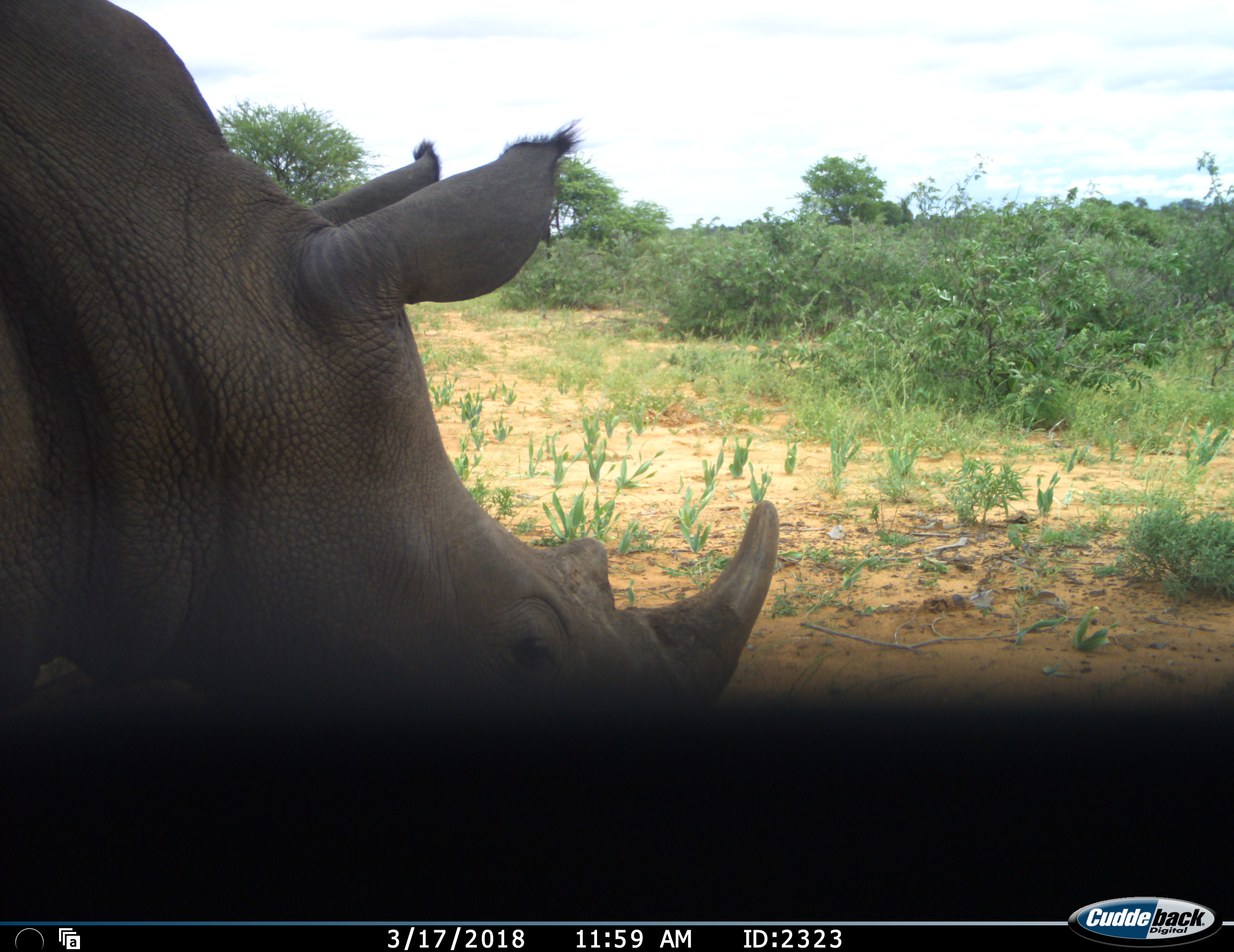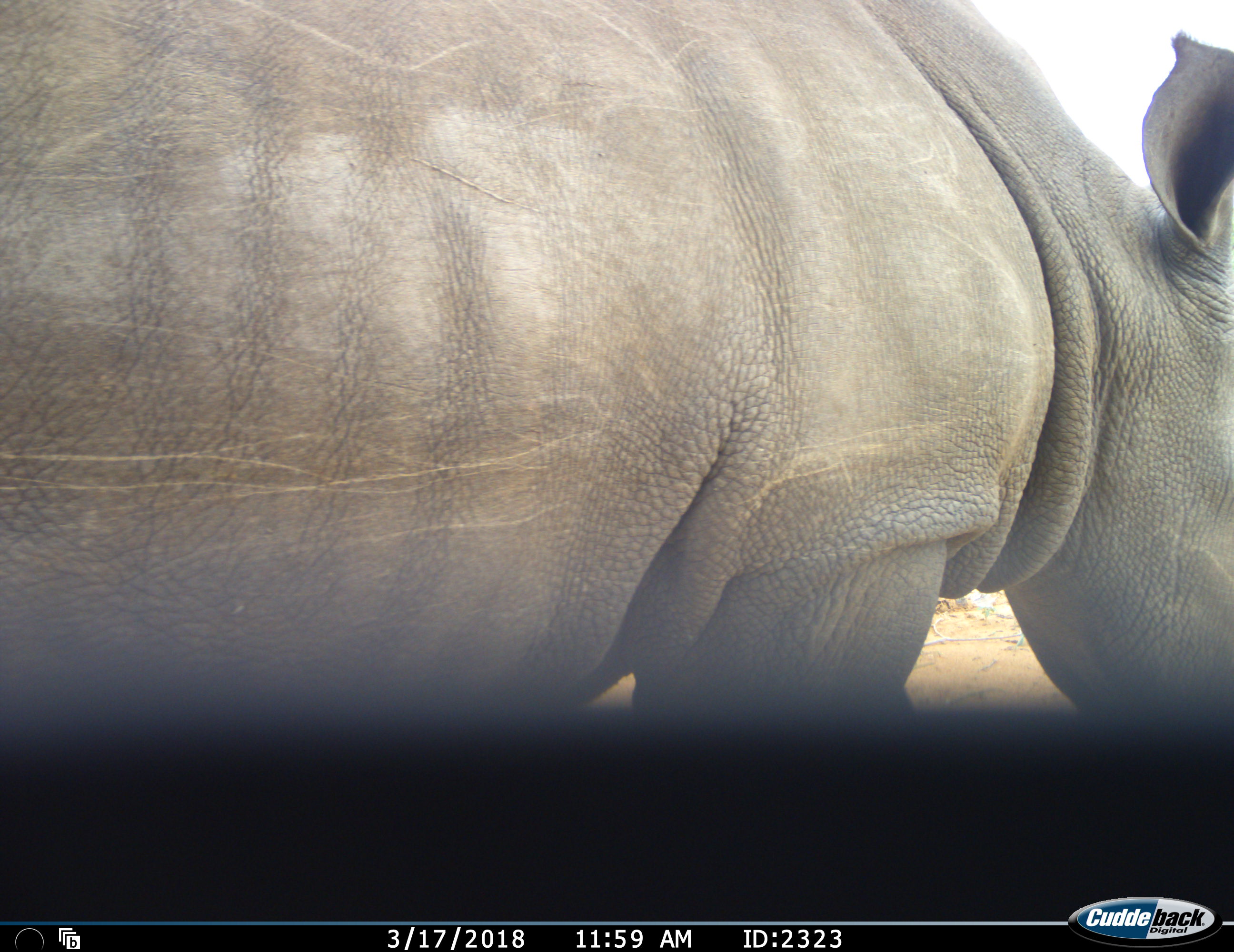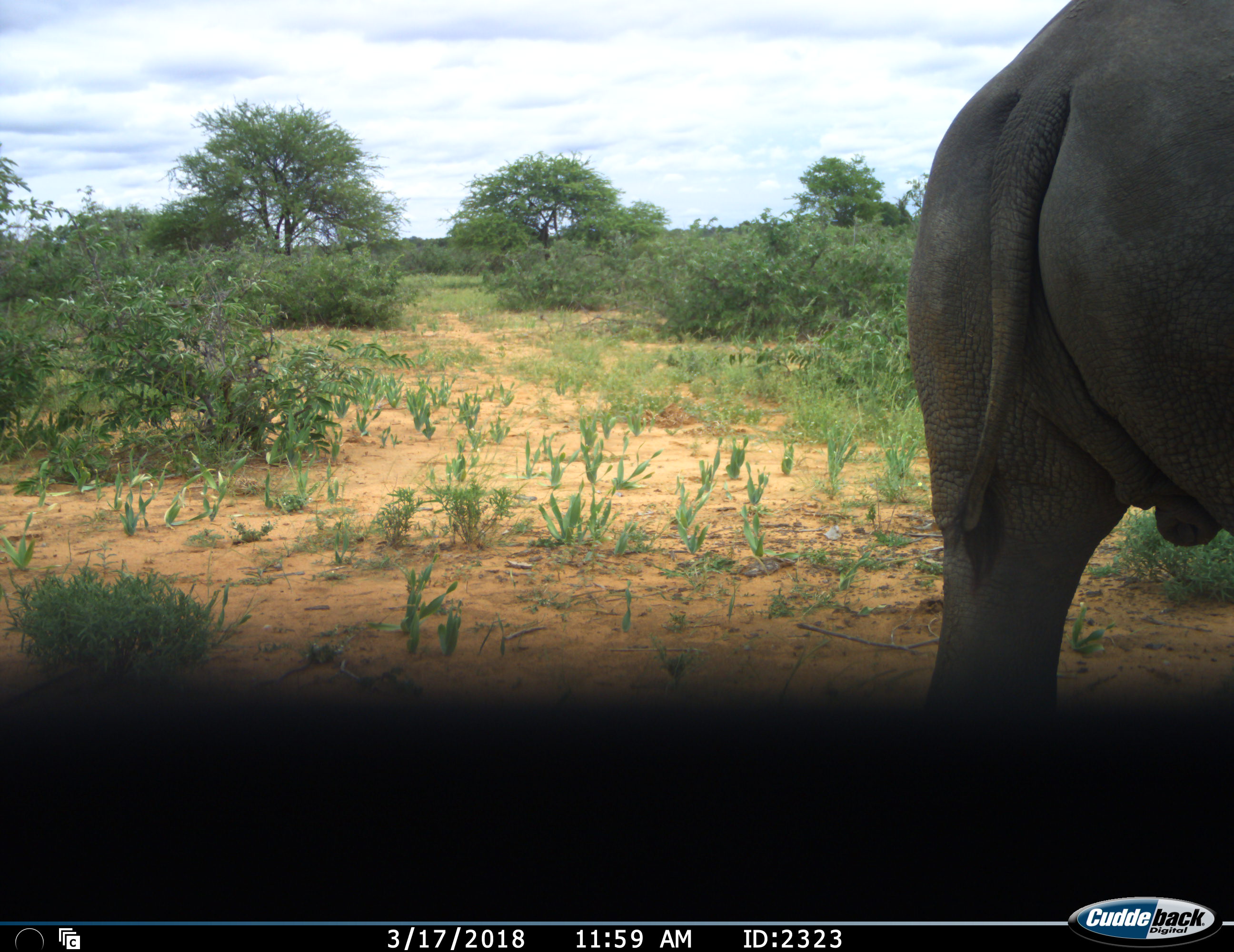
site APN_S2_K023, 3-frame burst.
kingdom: Animalia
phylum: Chordata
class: Mammalia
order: Perissodactyla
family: Rhinocerotidae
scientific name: Rhinocerotidae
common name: unknown rhinoceros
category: rhinocerosunknown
Rhinocerosunknown (unknown rhinoceros) (Rhinocerotidae), count 1. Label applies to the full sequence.